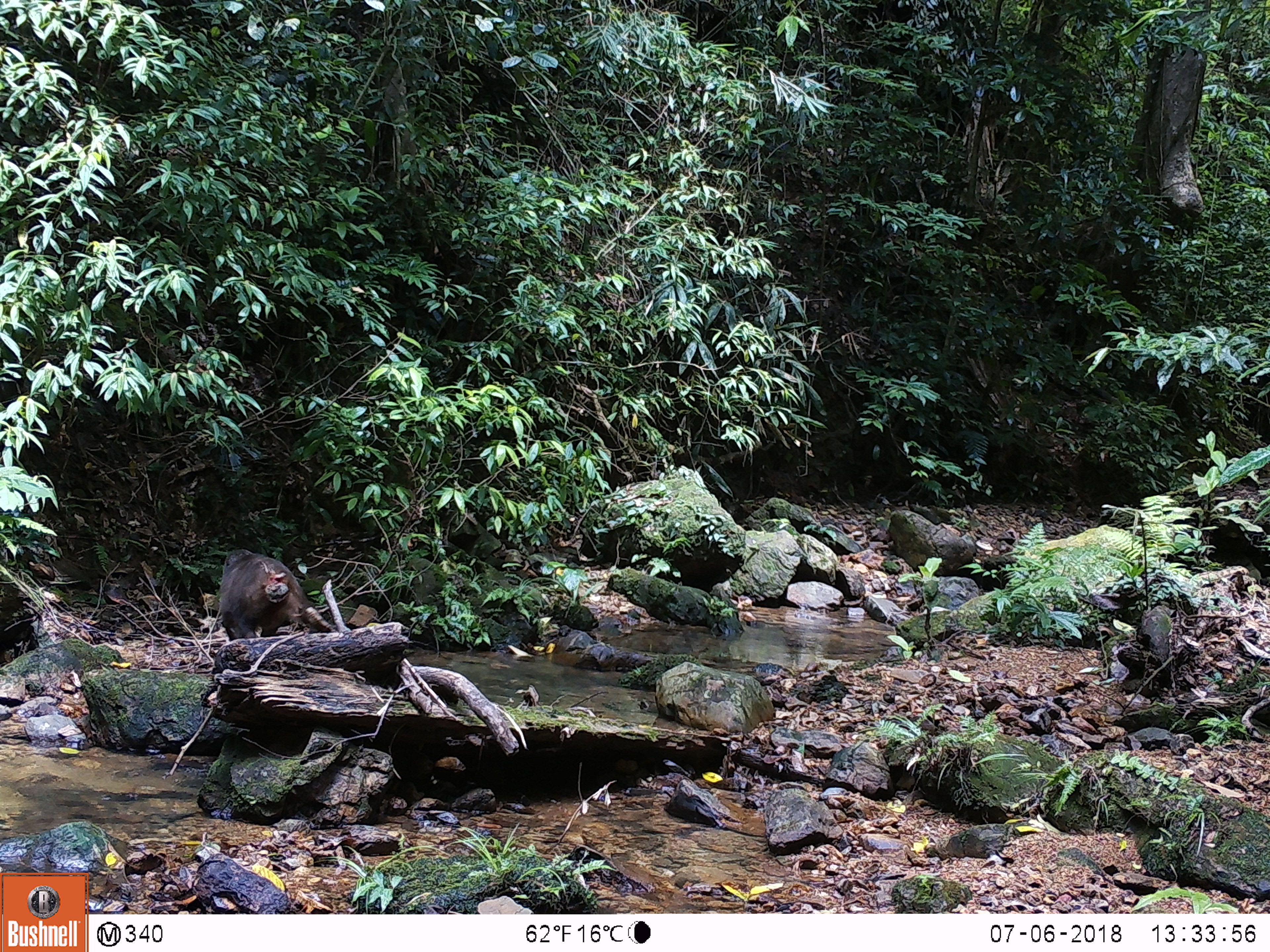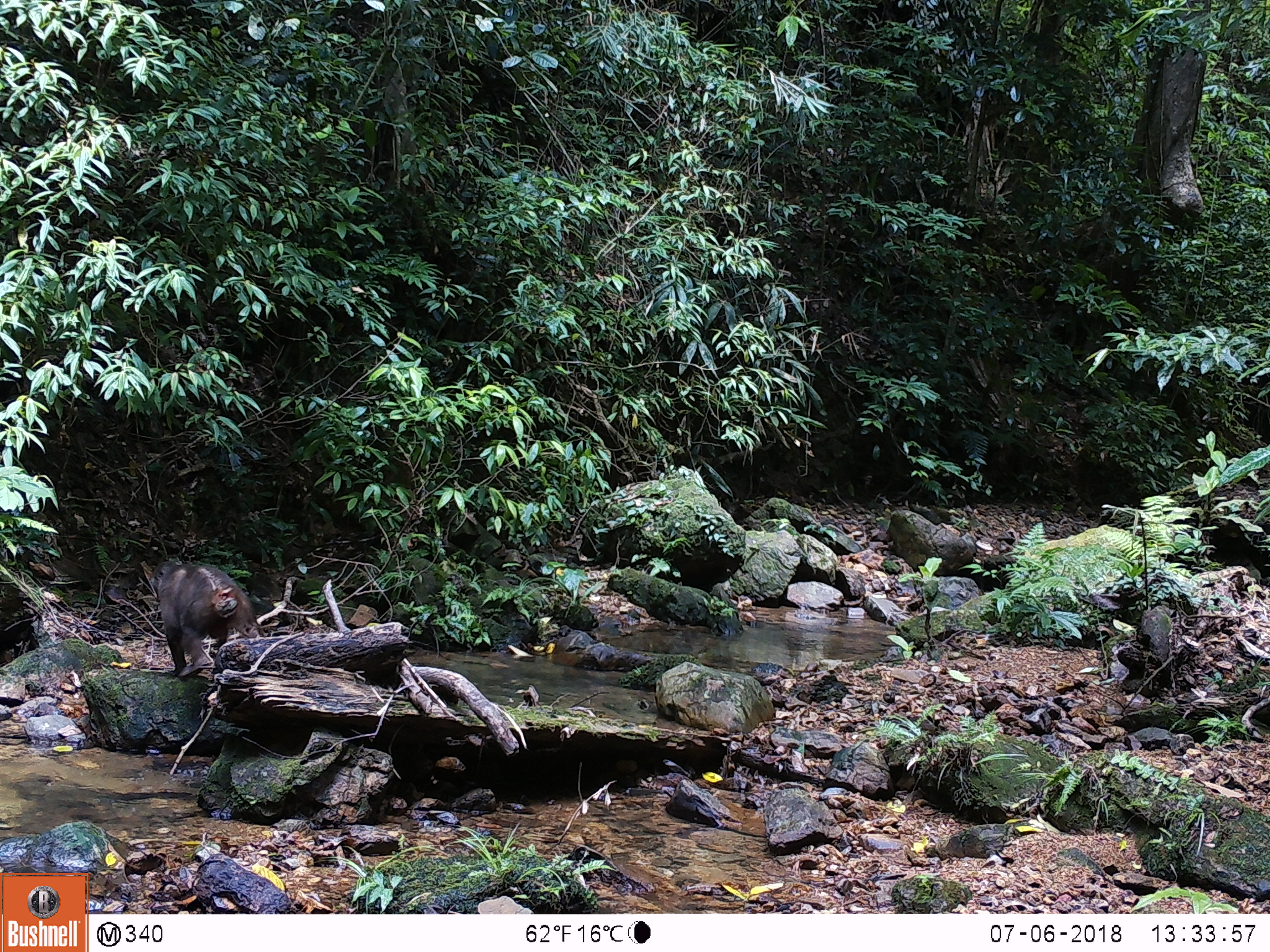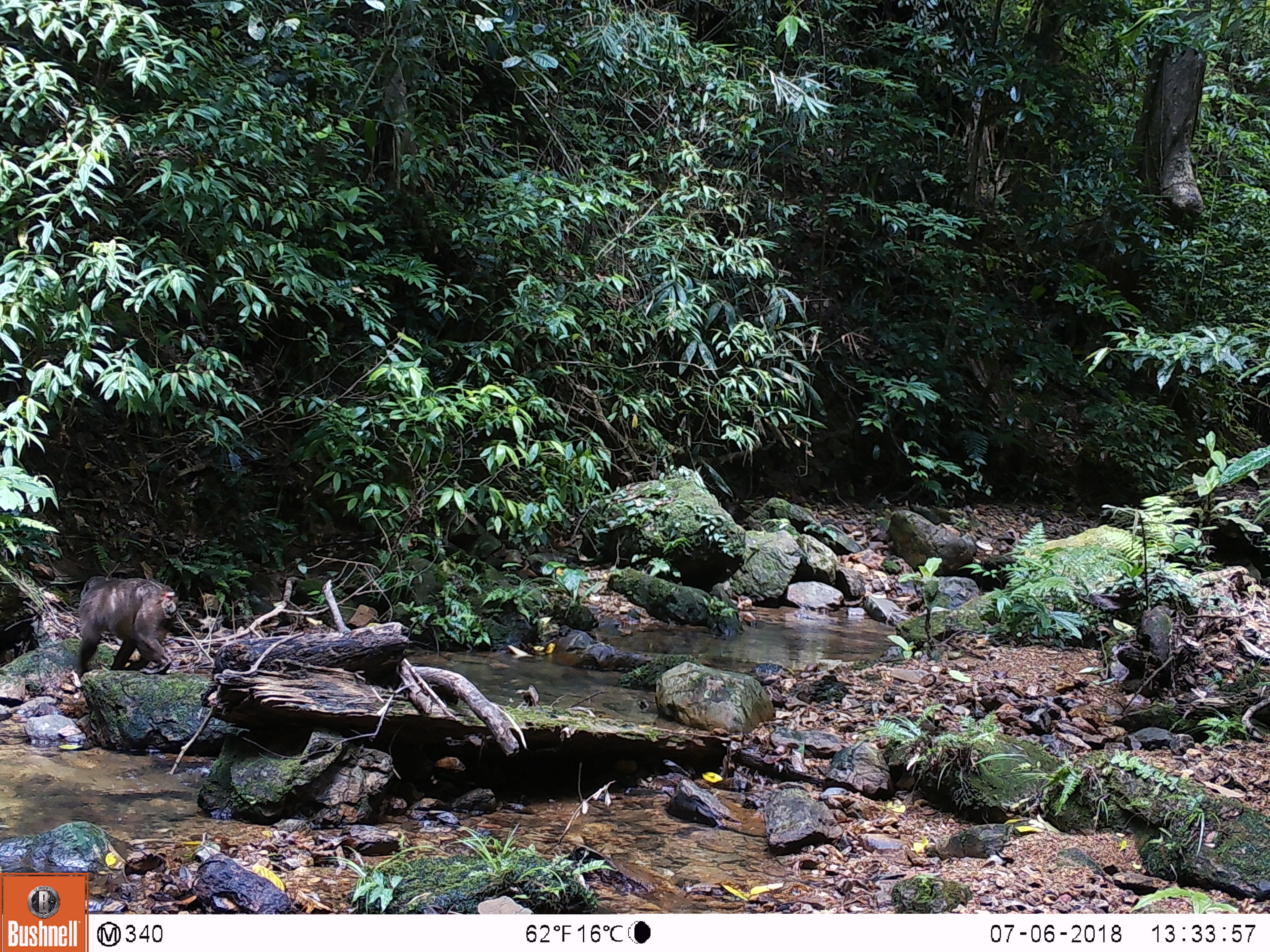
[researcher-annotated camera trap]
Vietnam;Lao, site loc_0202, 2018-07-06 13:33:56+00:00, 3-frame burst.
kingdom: Animalia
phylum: Chordata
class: Mammalia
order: Primates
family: Cercopithecidae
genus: Macaca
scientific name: Macaca arctoides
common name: stump-tailed macaque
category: stump tailed macaque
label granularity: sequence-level